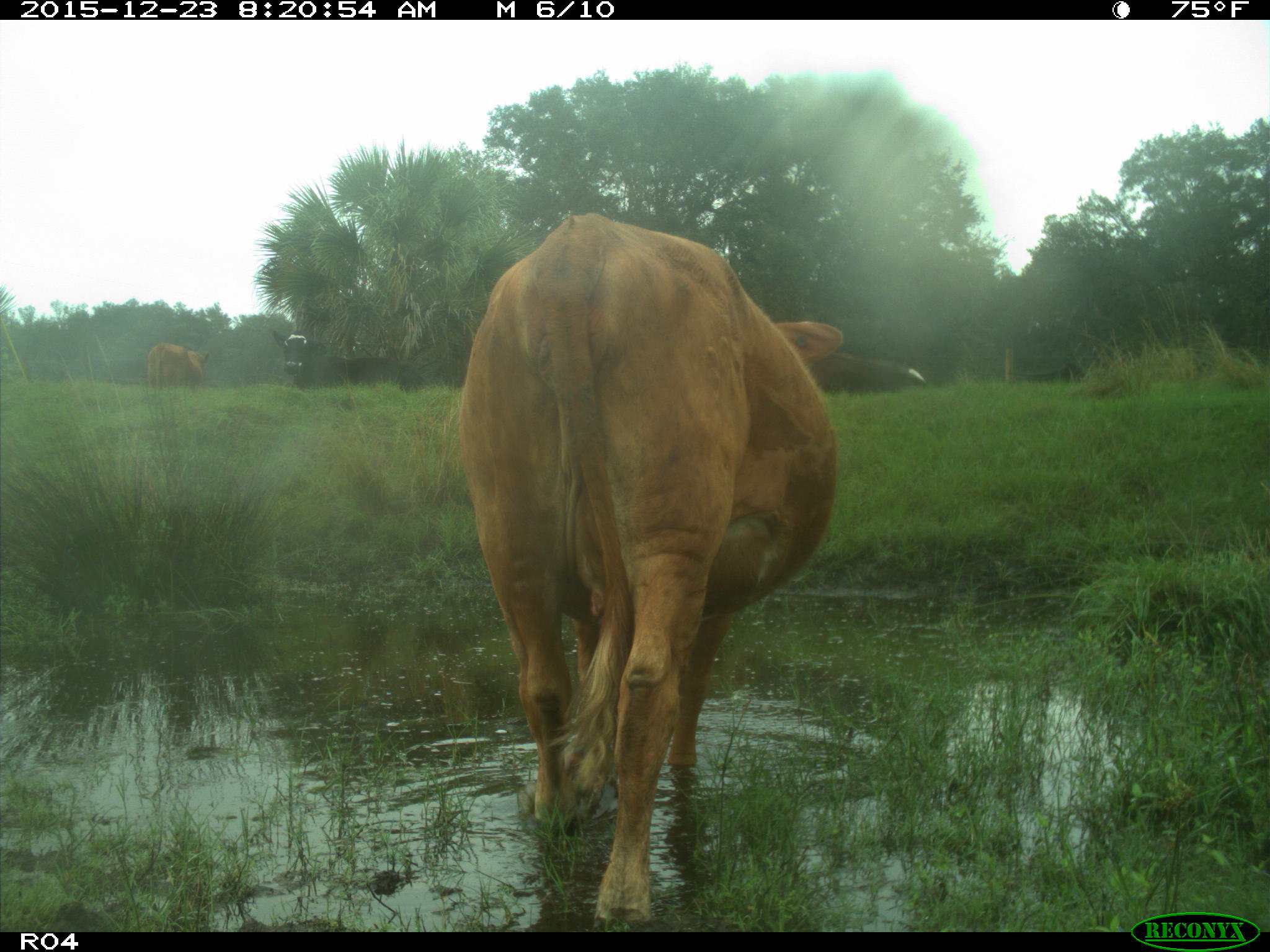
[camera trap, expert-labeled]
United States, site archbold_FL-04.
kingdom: Animalia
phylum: Chordata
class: Mammalia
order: Artiodactyla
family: Bovidae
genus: Bos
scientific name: Bos taurus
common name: domestic cow